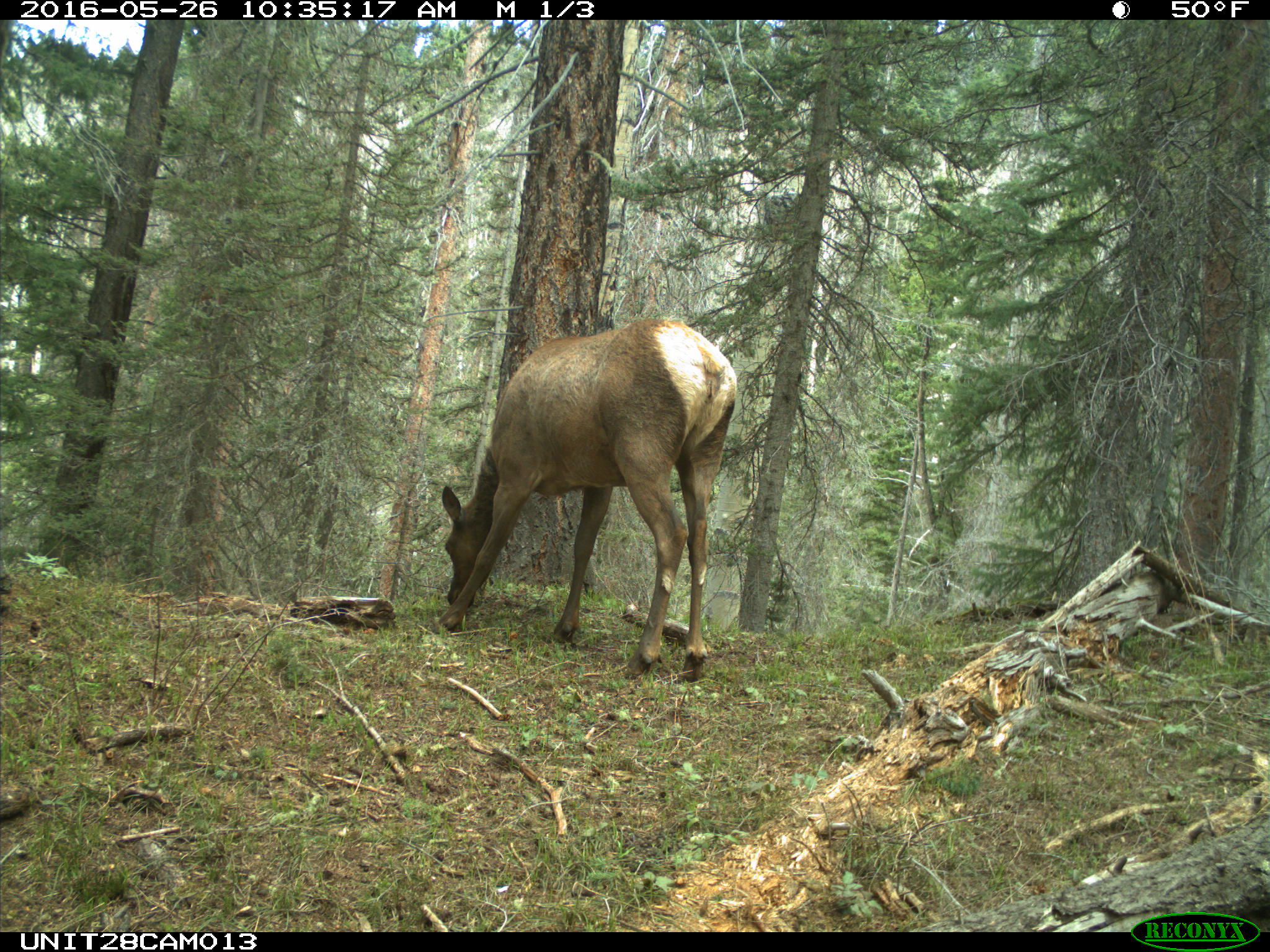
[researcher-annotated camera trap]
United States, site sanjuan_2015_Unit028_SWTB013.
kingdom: Animalia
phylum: Chordata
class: Mammalia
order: Artiodactyla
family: Cervidae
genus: Cervus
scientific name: Cervus elaphus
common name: red deer